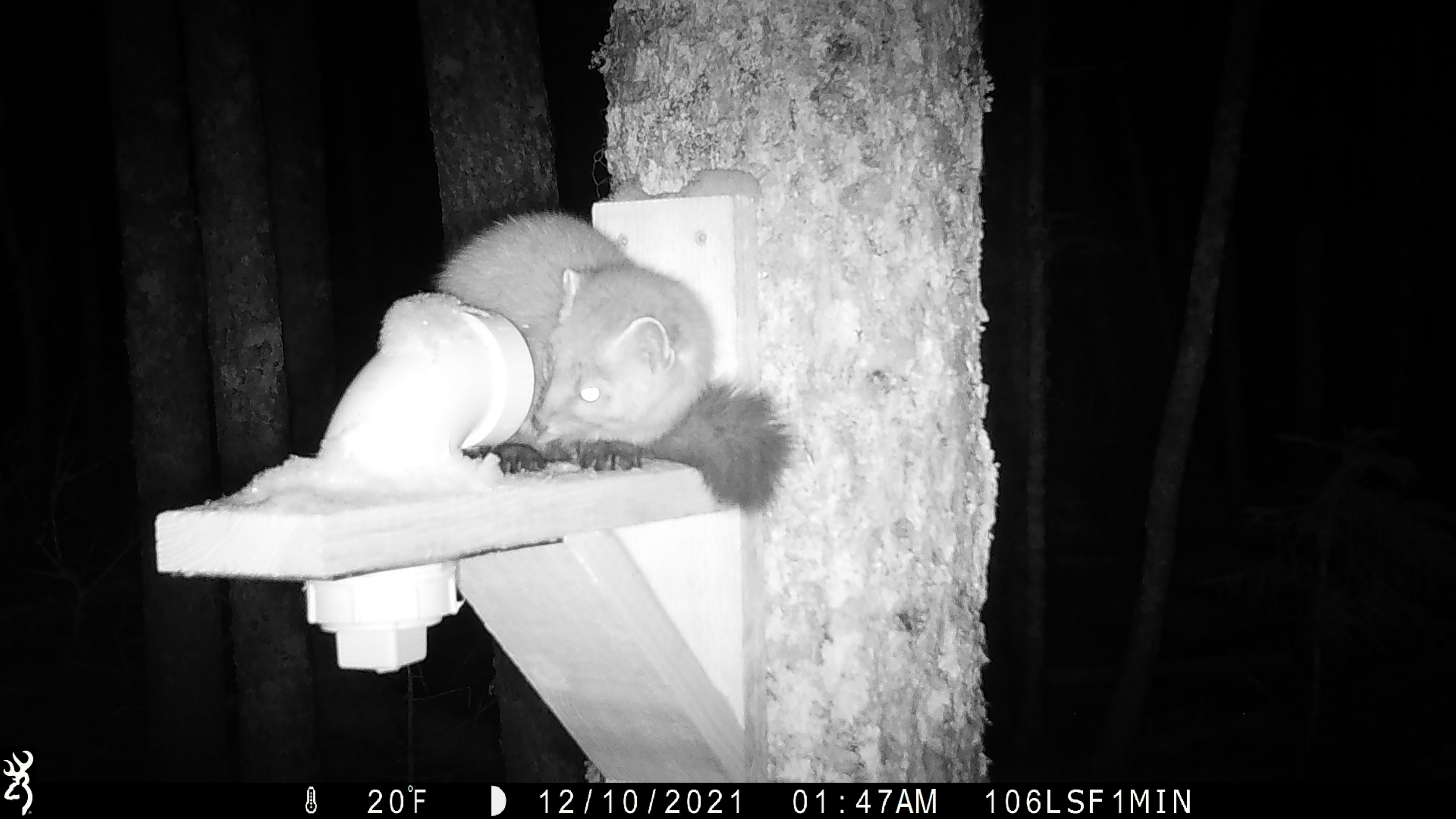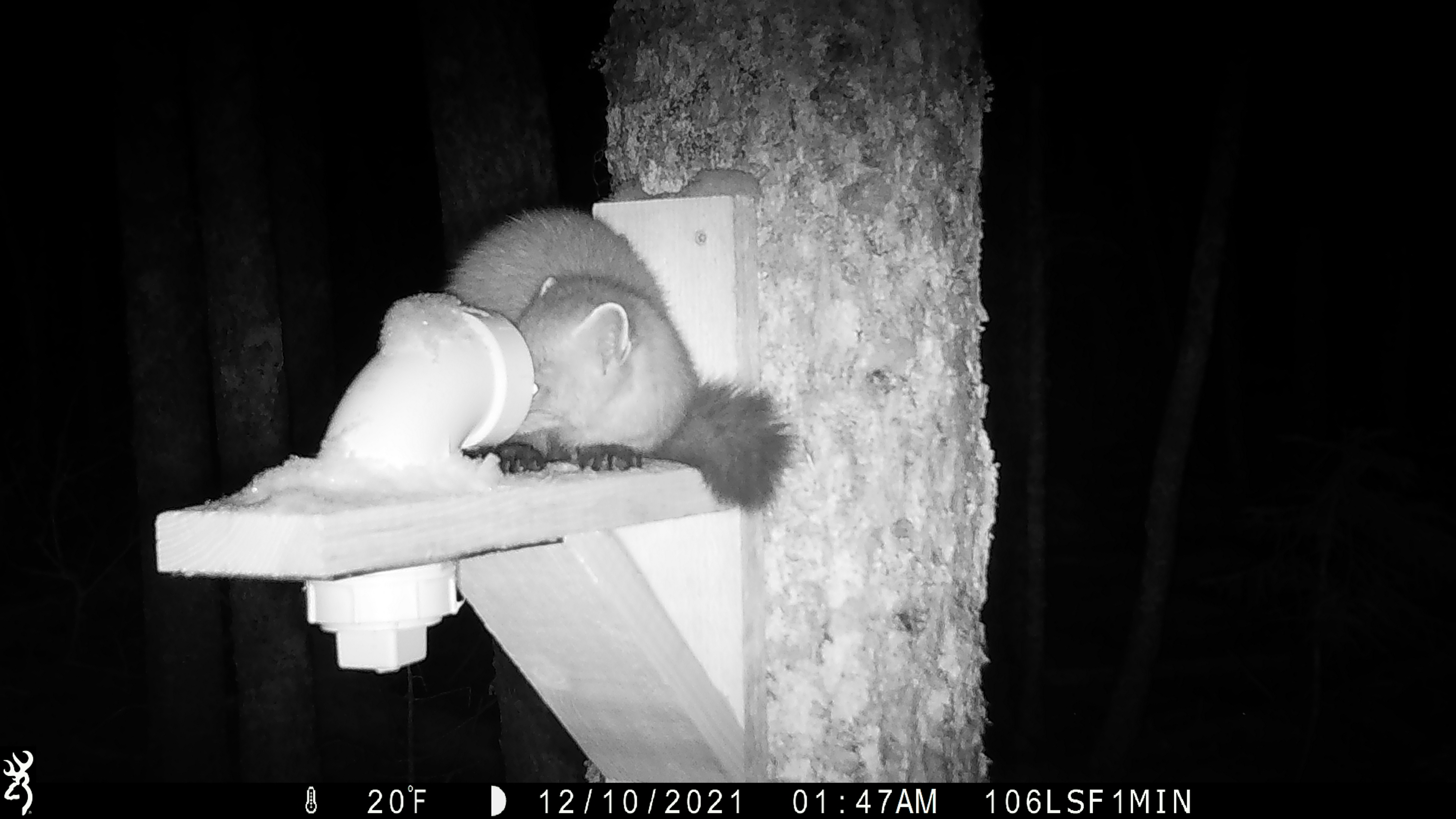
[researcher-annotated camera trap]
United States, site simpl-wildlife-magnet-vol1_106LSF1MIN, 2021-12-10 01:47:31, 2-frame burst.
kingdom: Animalia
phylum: Chordata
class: Mammalia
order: Carnivora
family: Mustelidae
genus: Martes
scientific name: Martes americana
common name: american marten